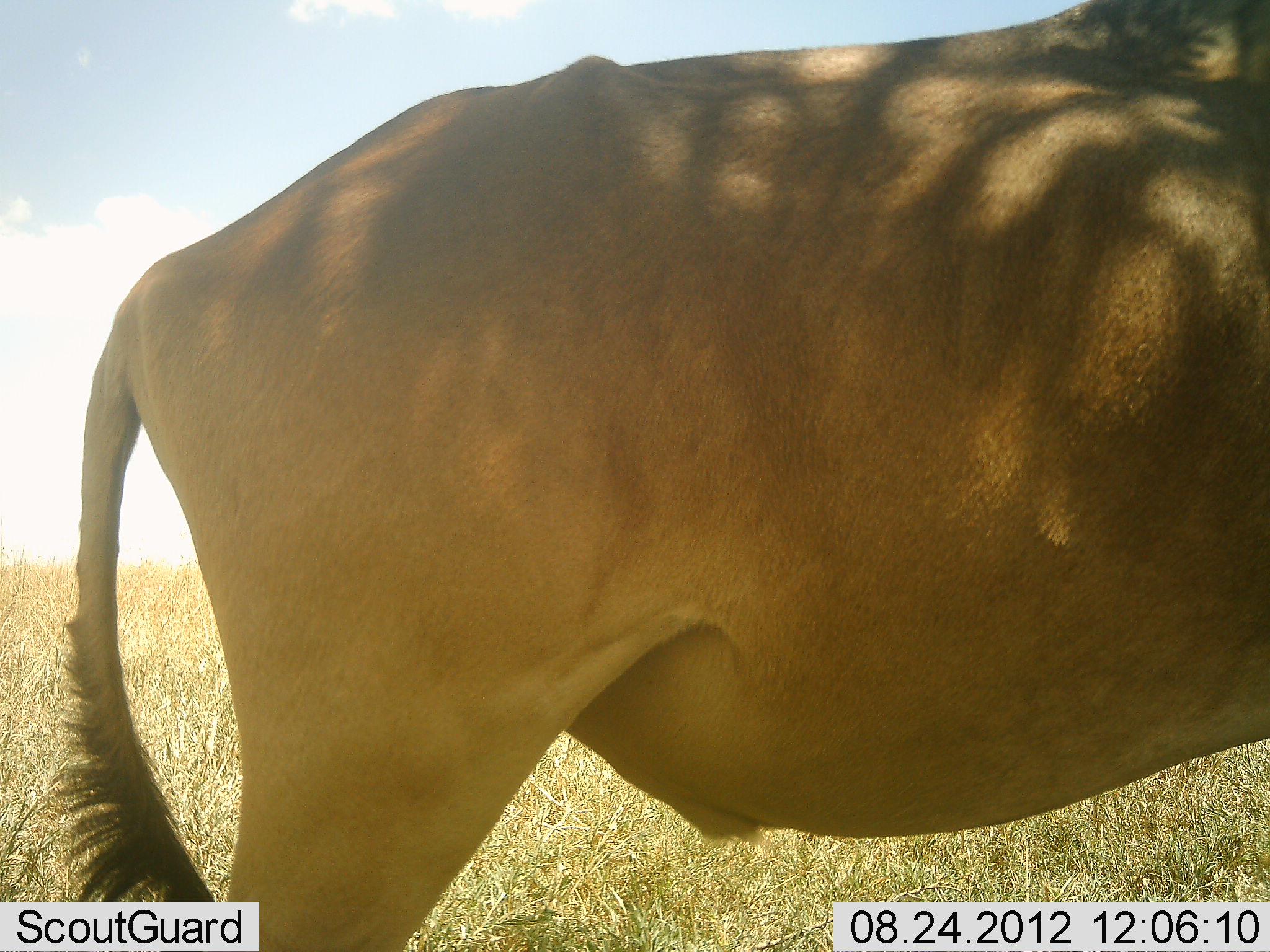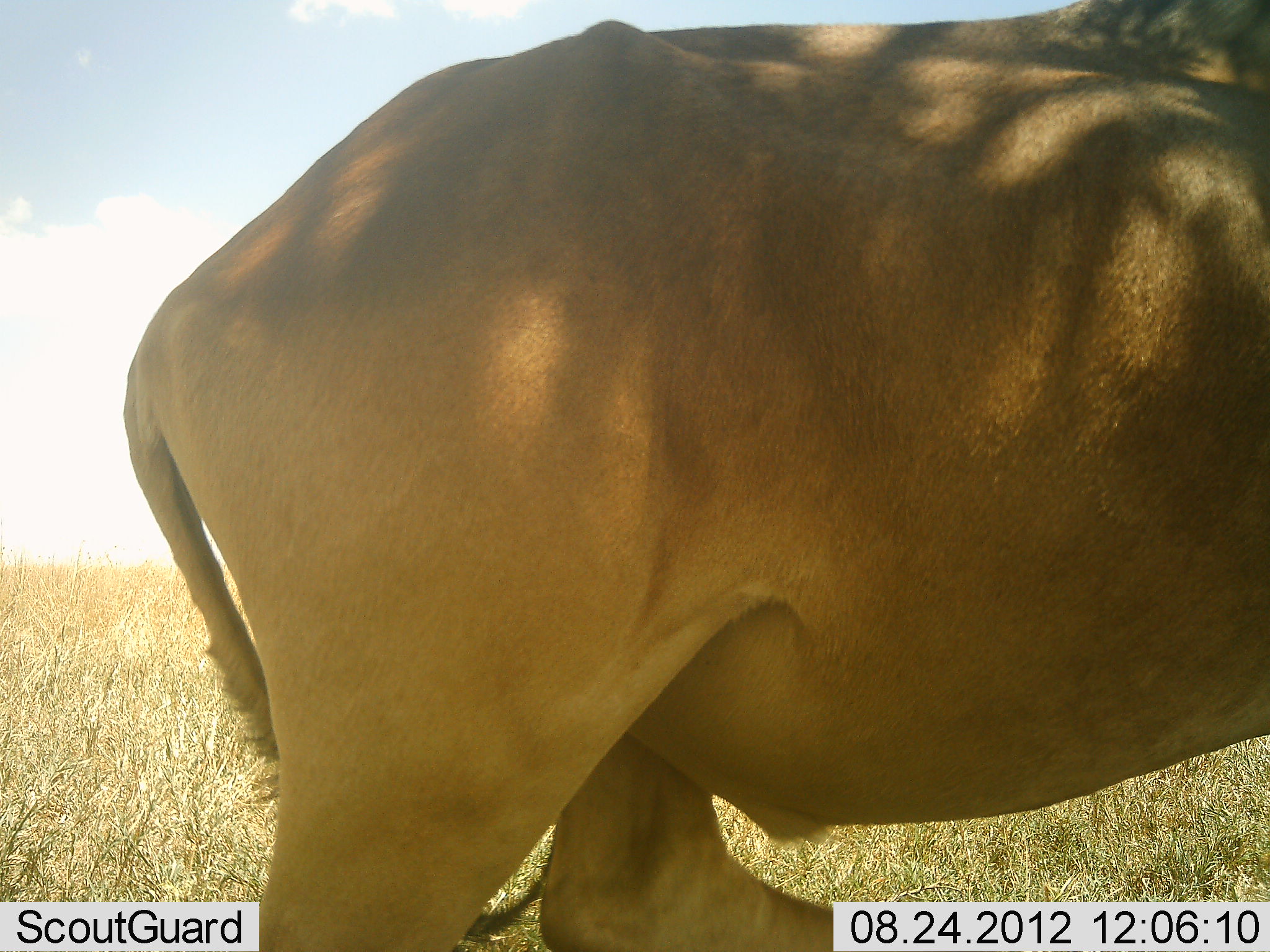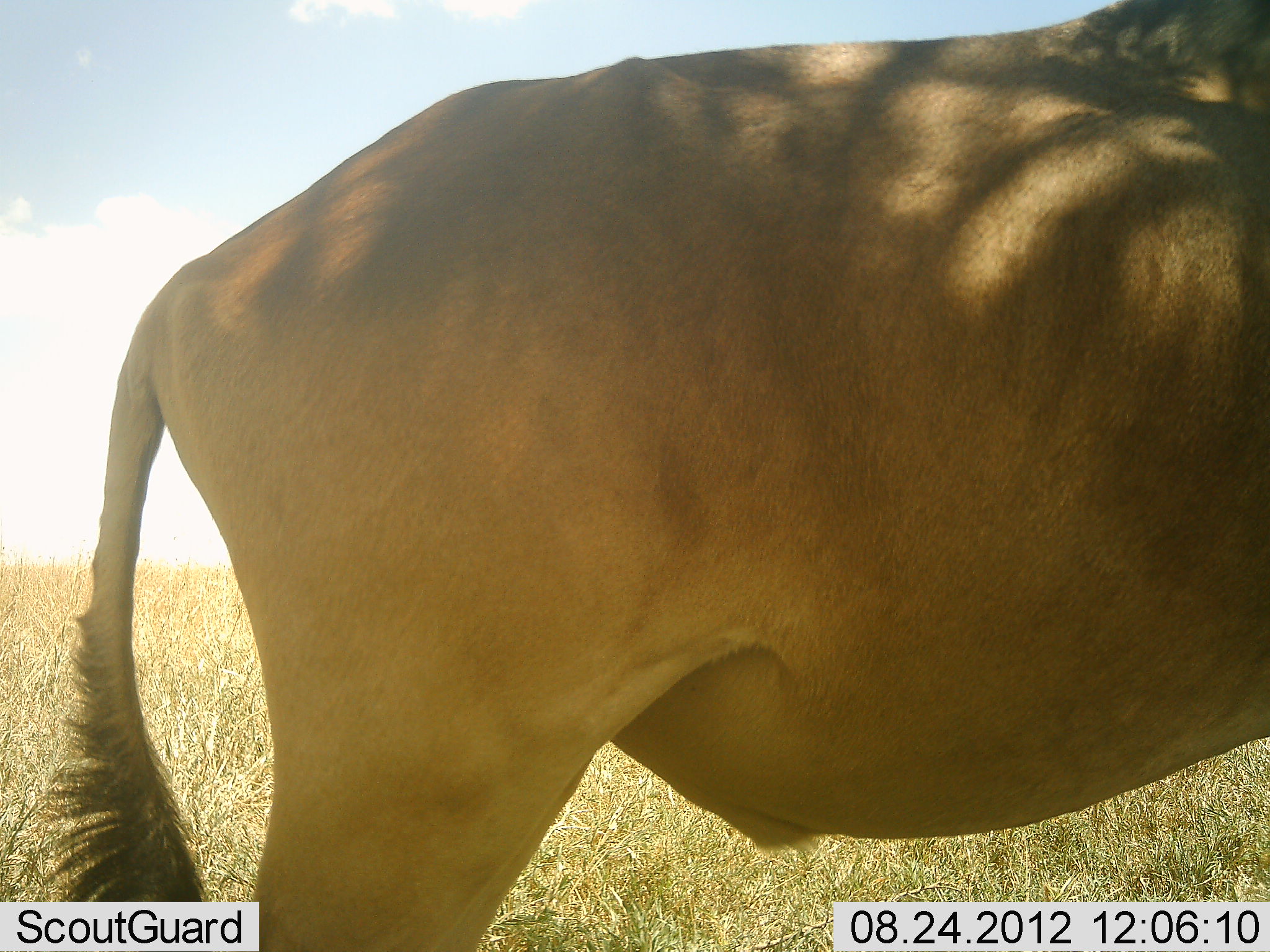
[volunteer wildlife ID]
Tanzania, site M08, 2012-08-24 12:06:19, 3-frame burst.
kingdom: Animalia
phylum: Chordata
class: Mammalia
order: Artiodactyla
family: Bovidae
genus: Alcelaphus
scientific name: Alcelaphus buselaphus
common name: hartebeest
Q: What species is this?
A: Hartebeest (Alcelaphus buselaphus).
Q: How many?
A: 1.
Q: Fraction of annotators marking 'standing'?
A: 100%.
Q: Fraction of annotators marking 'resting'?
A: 0%.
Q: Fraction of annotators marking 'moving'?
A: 0%.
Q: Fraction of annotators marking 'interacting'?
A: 0%.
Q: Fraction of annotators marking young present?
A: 0%.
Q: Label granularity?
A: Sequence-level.